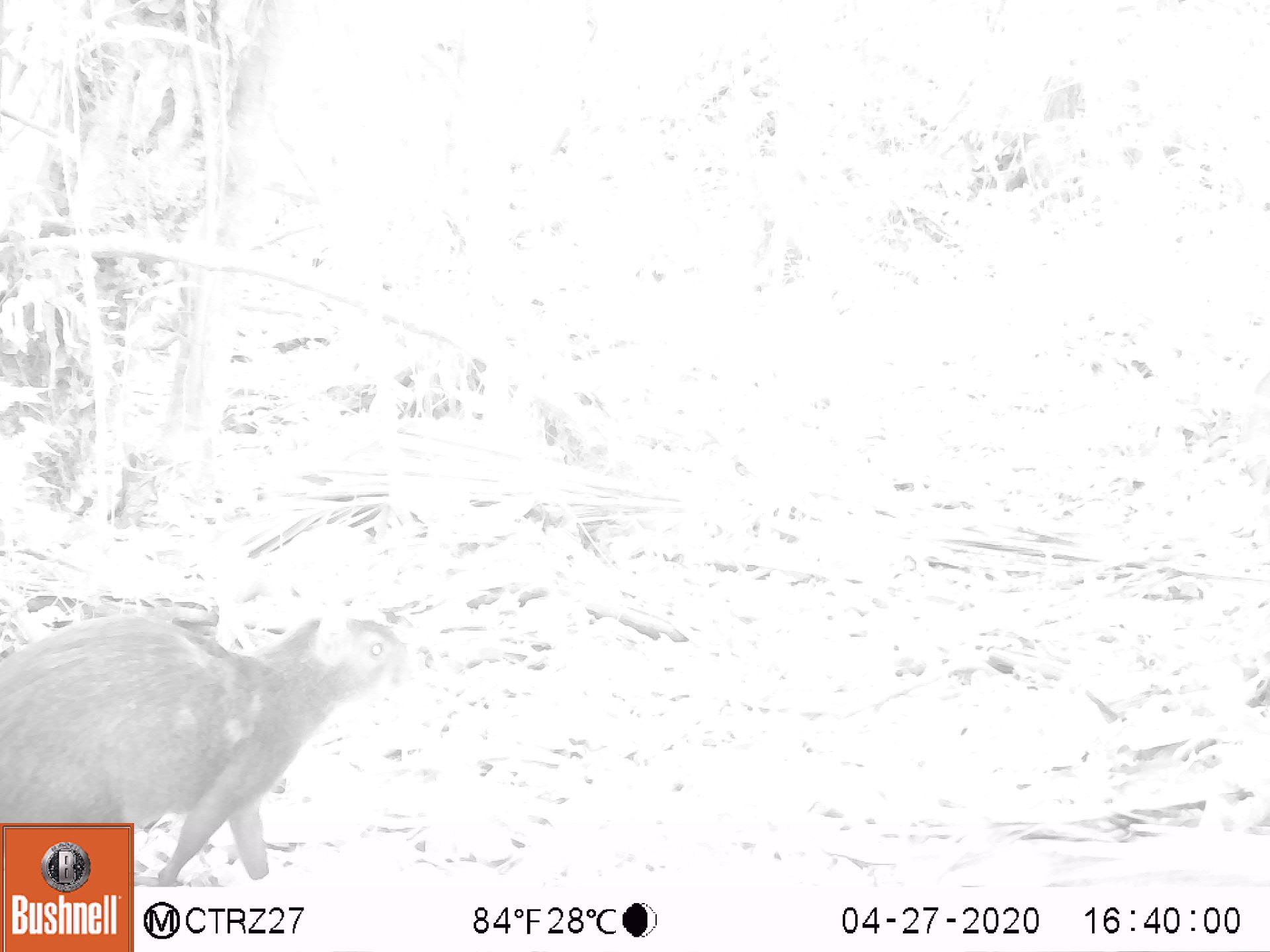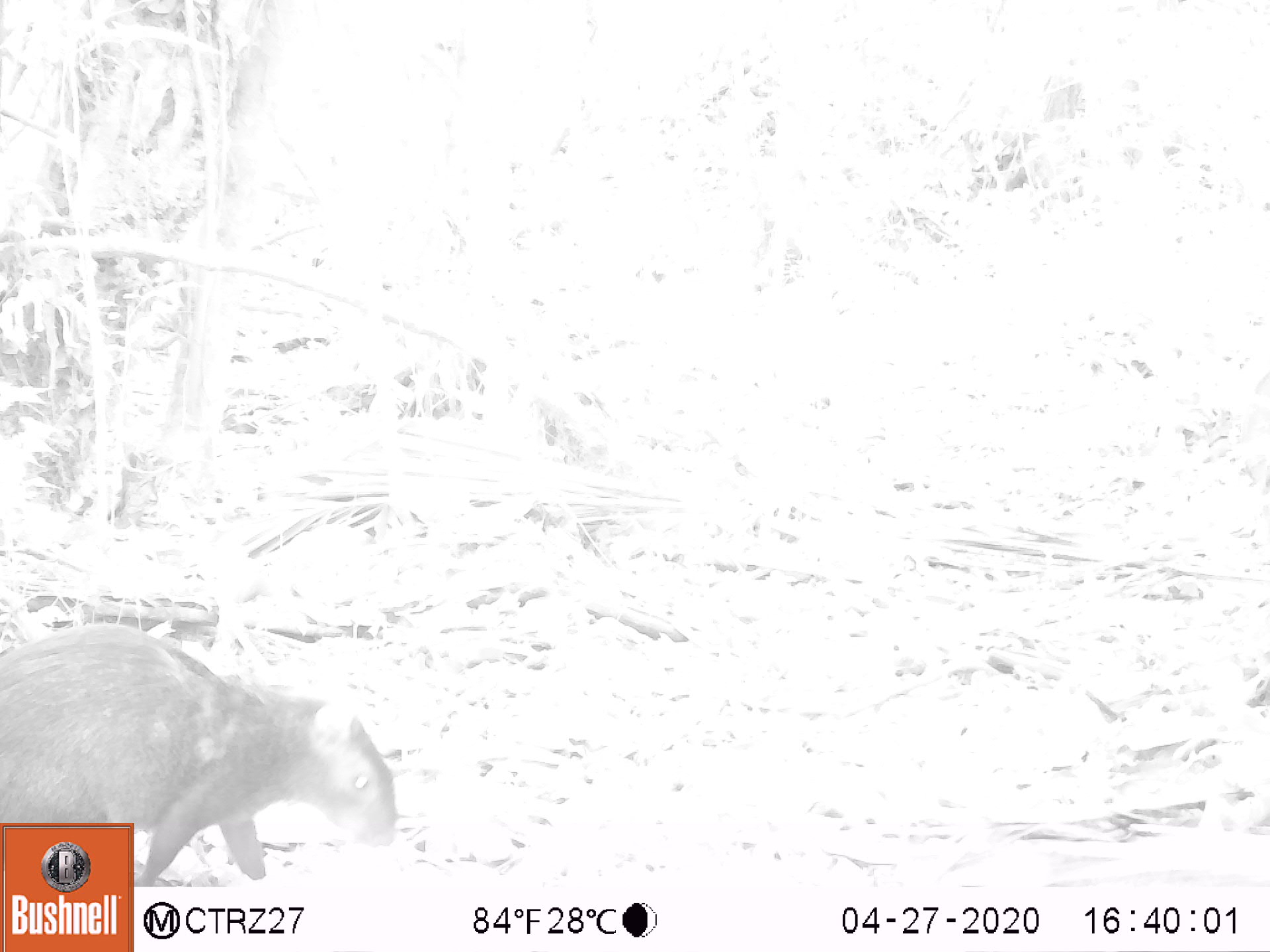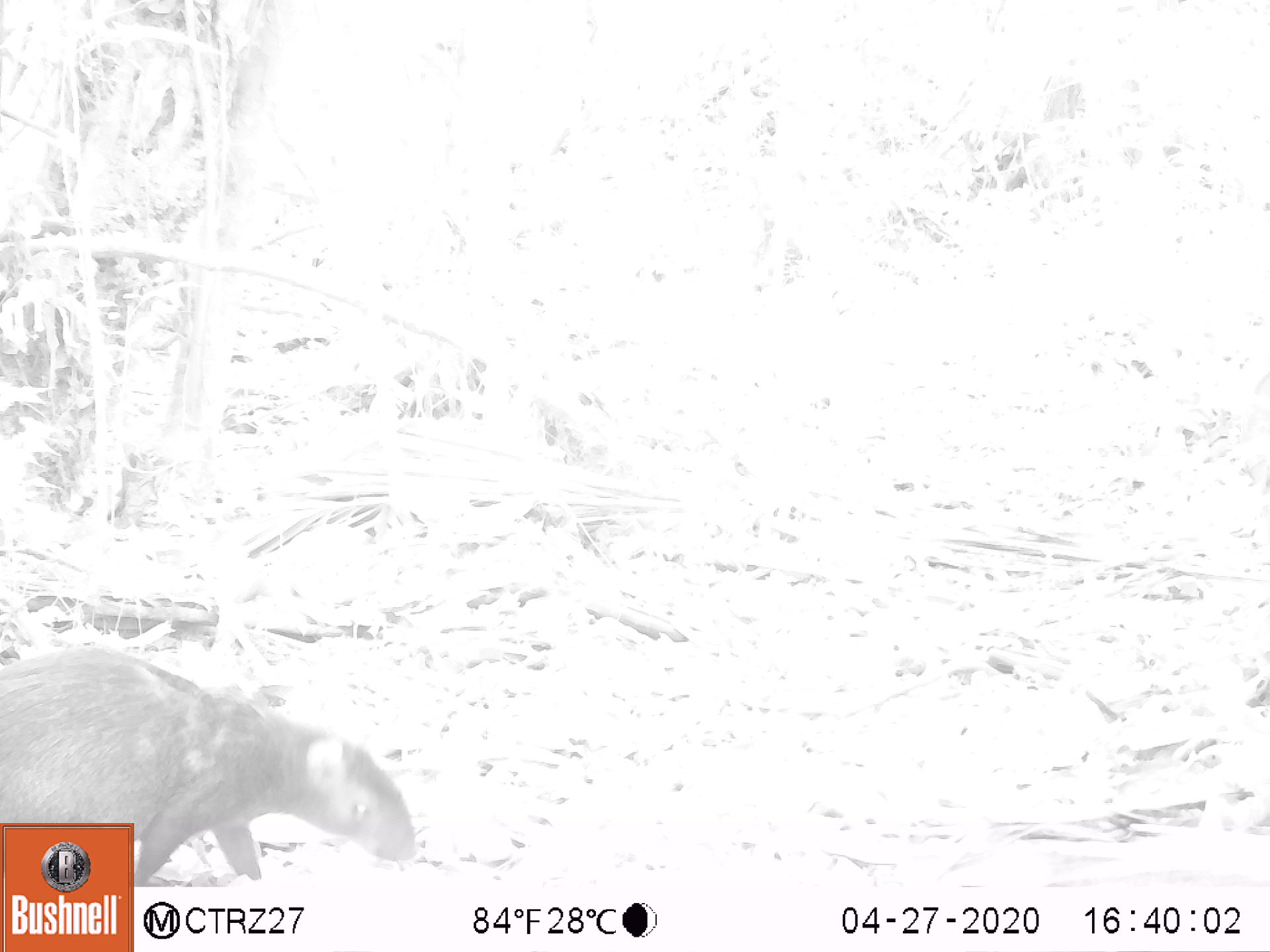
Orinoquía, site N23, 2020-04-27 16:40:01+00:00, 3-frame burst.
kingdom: Animalia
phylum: Chordata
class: Mammalia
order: Rodentia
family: Dasyproctidae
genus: Dasyprocta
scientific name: Dasyprocta fuliginosa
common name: black agouti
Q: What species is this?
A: Black agouti (Dasyprocta fuliginosa).